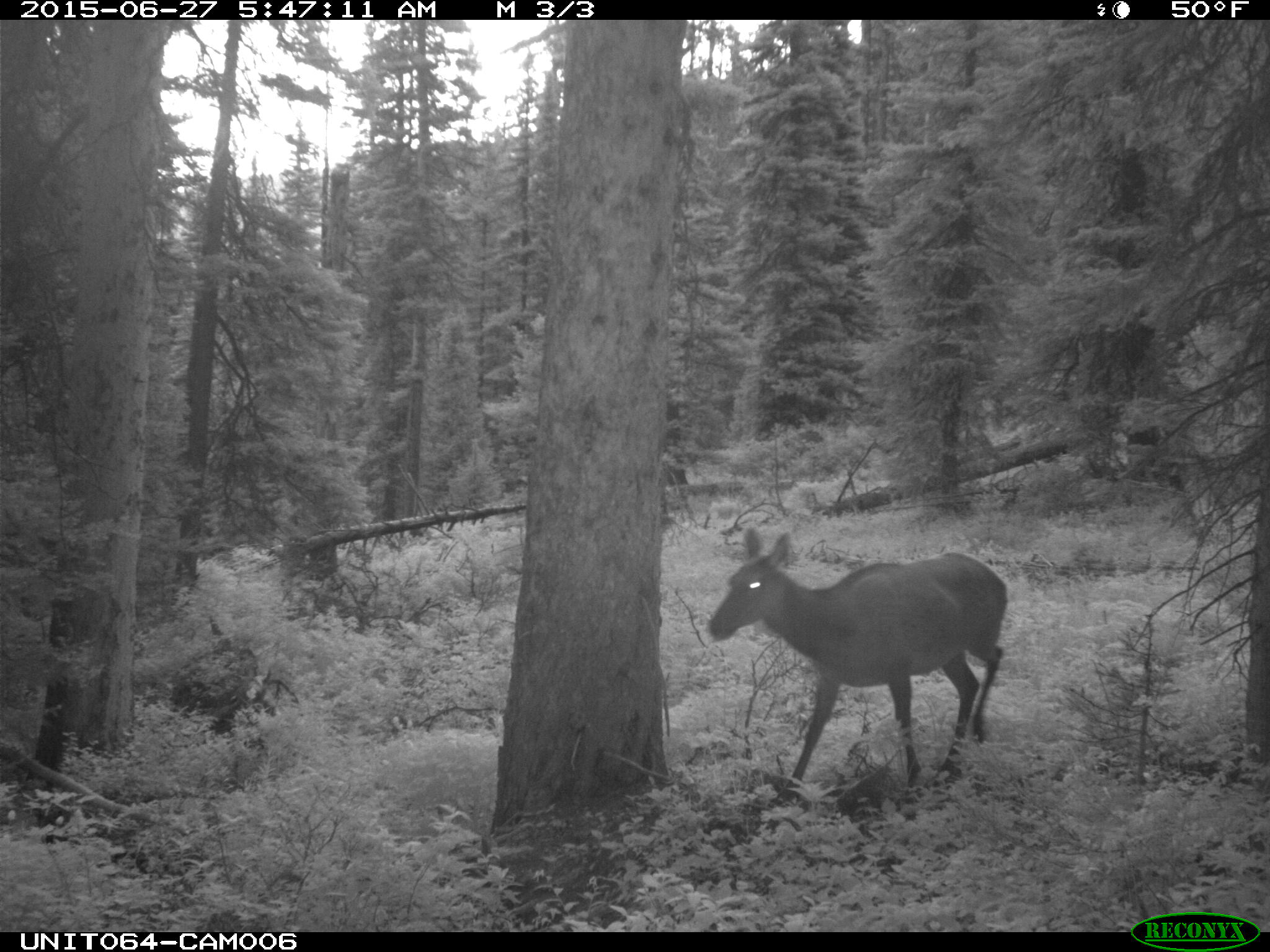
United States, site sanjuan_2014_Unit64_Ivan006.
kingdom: Animalia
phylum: Chordata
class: Mammalia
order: Artiodactyla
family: Cervidae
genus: Cervus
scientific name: Cervus elaphus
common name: red deer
Cervus elaphus (red deer).